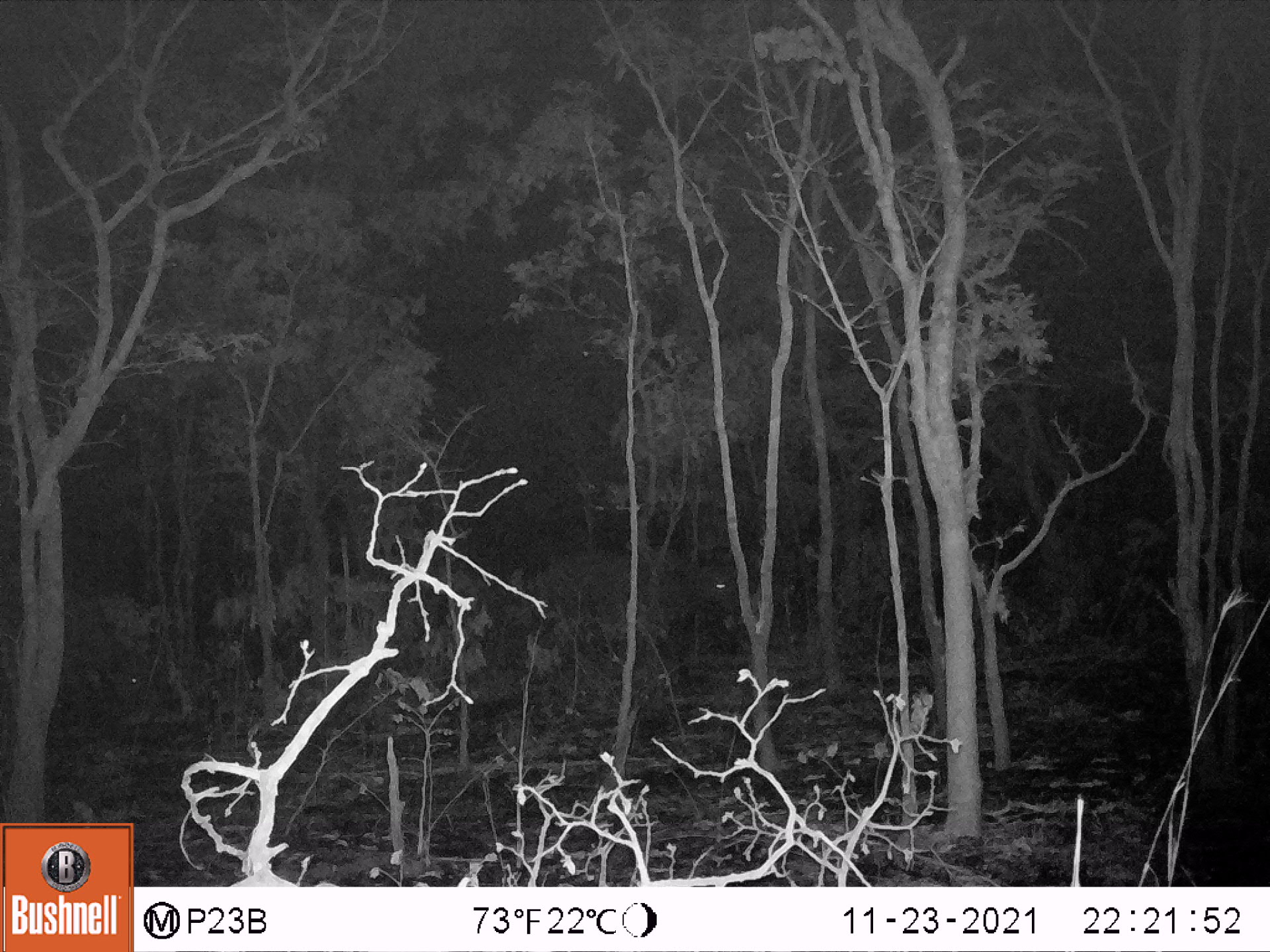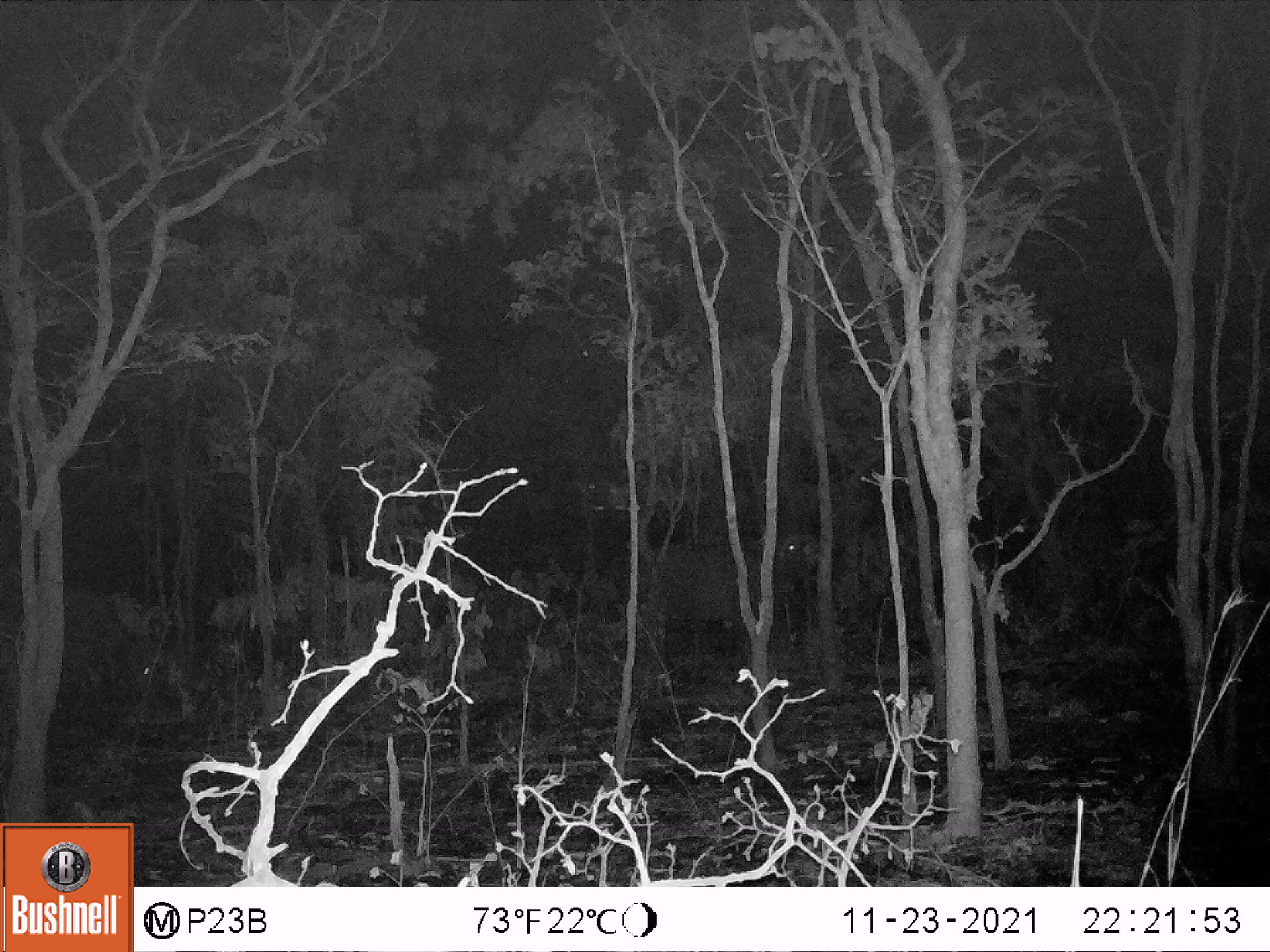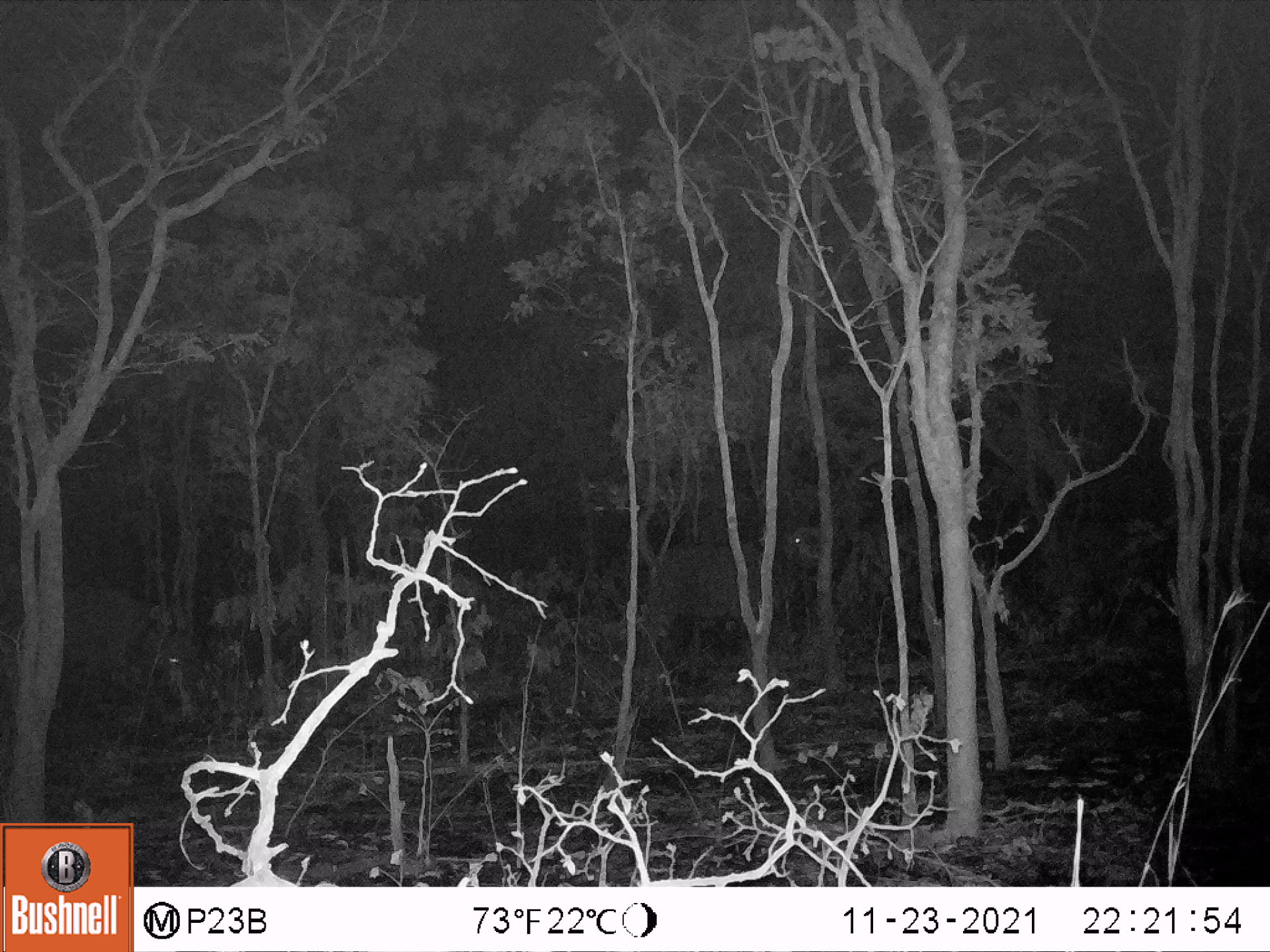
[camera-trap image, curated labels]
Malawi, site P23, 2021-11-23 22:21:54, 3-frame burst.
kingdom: Animalia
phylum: Chordata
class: Mammalia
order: Artiodactyla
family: Bovidae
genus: Syncerus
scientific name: Syncerus caffer caffer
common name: cape buffalo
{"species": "cape buffalo (Syncerus caffer caffer)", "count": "2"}